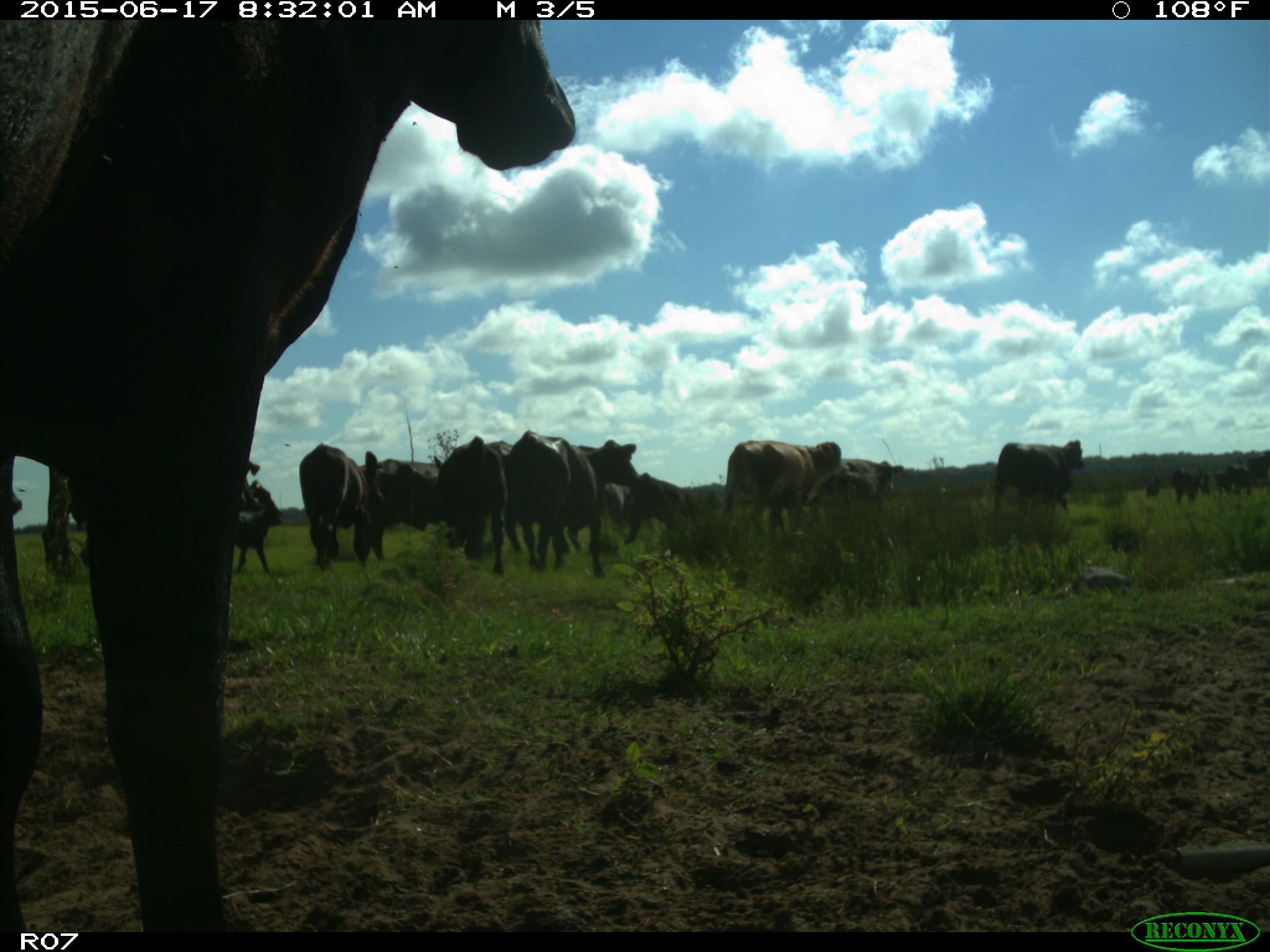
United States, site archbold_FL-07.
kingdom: Animalia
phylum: Chordata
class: Mammalia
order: Artiodactyla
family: Bovidae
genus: Bos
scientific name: Bos taurus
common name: domestic cow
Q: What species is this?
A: Bos taurus (domestic cow).